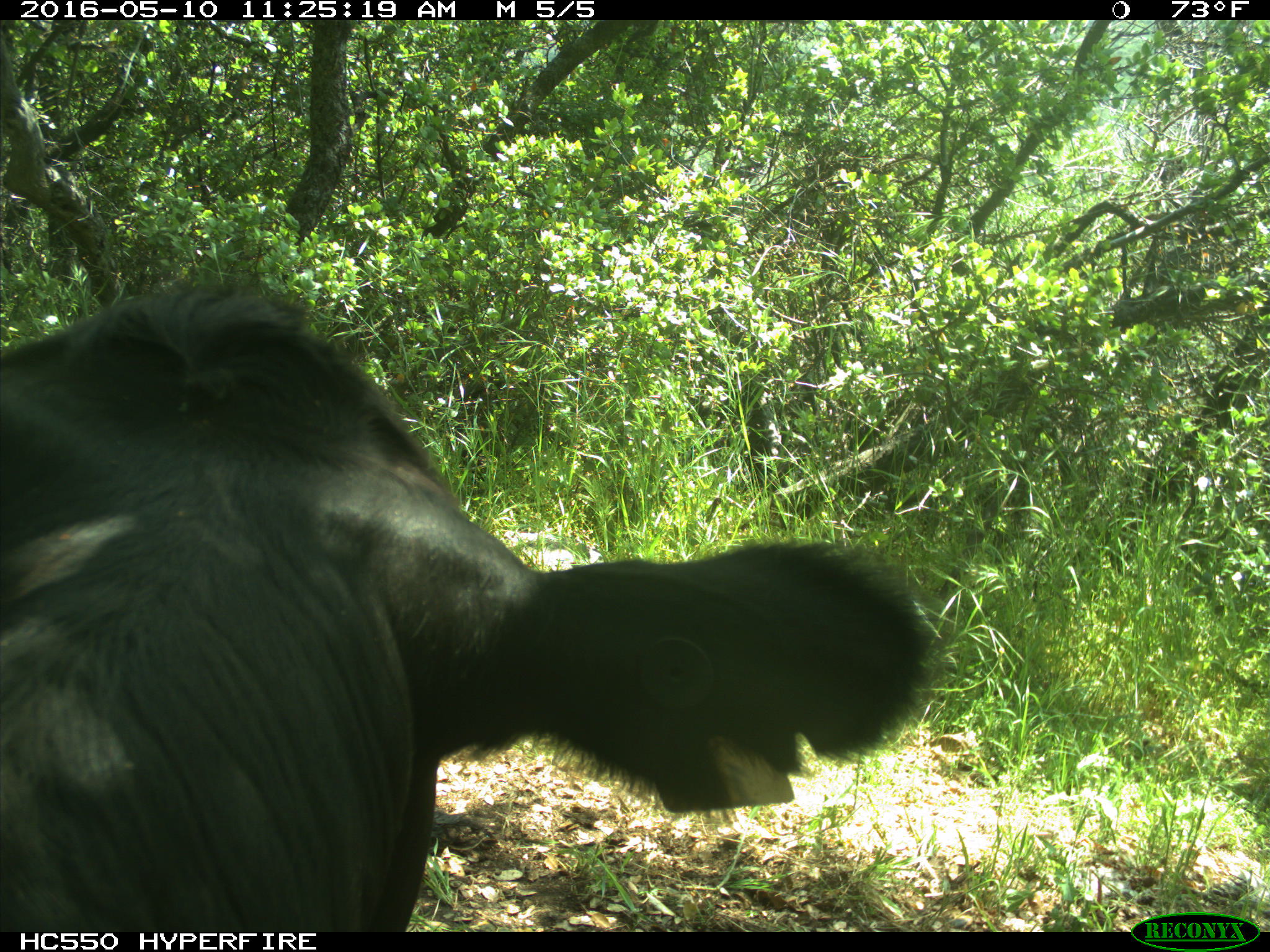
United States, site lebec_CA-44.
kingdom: Animalia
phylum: Chordata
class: Mammalia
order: Artiodactyla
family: Bovidae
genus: Bos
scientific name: Bos taurus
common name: domestic cow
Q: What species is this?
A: Bos taurus (domestic cow).